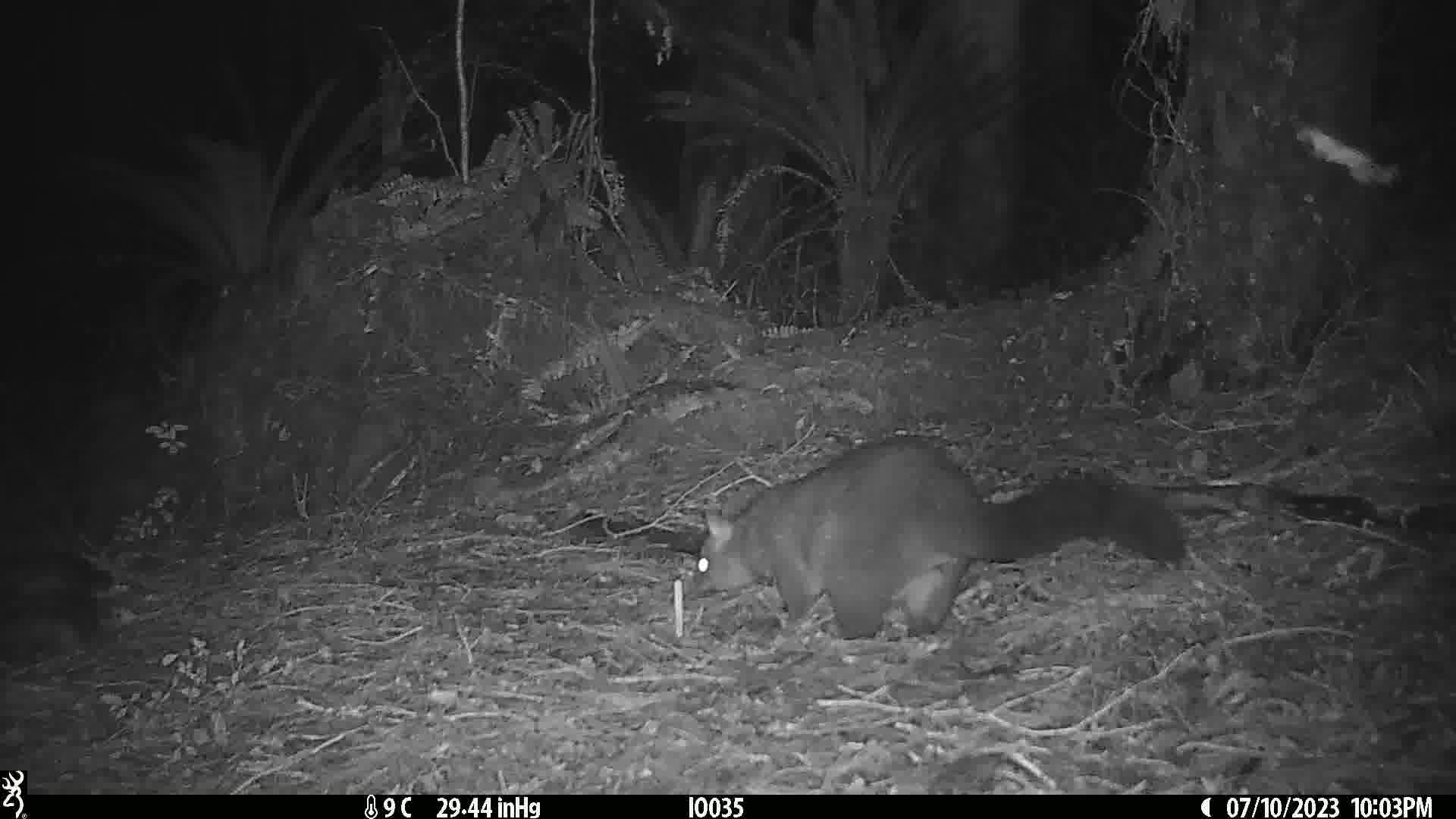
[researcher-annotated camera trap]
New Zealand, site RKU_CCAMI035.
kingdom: Animalia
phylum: Chordata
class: Mammalia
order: Diprotodontia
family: Phalangeridae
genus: Trichosurus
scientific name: Trichosurus vulpecula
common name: common brushtail possum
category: possum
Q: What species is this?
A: Possum (common brushtail possum) (Trichosurus vulpecula).